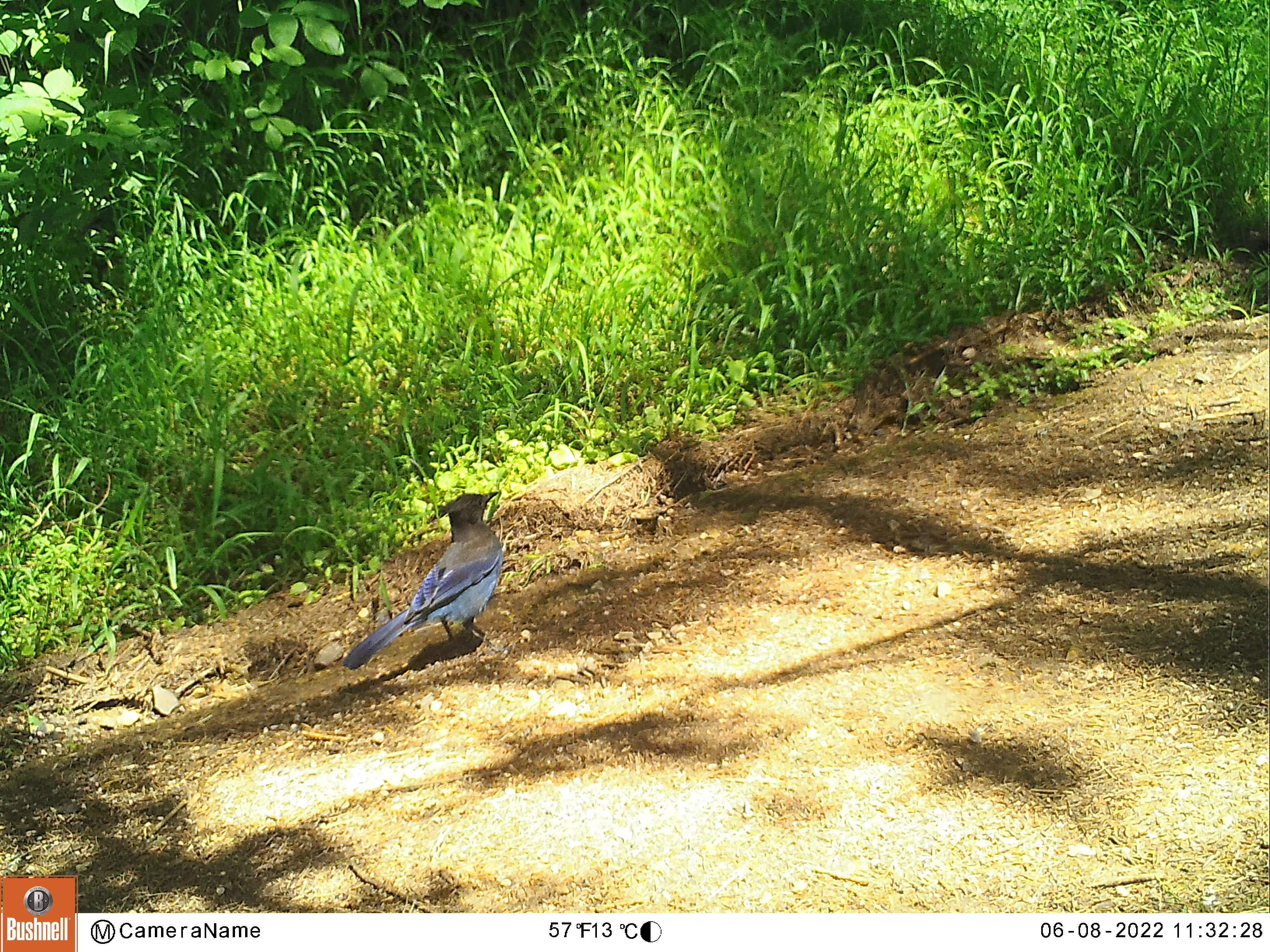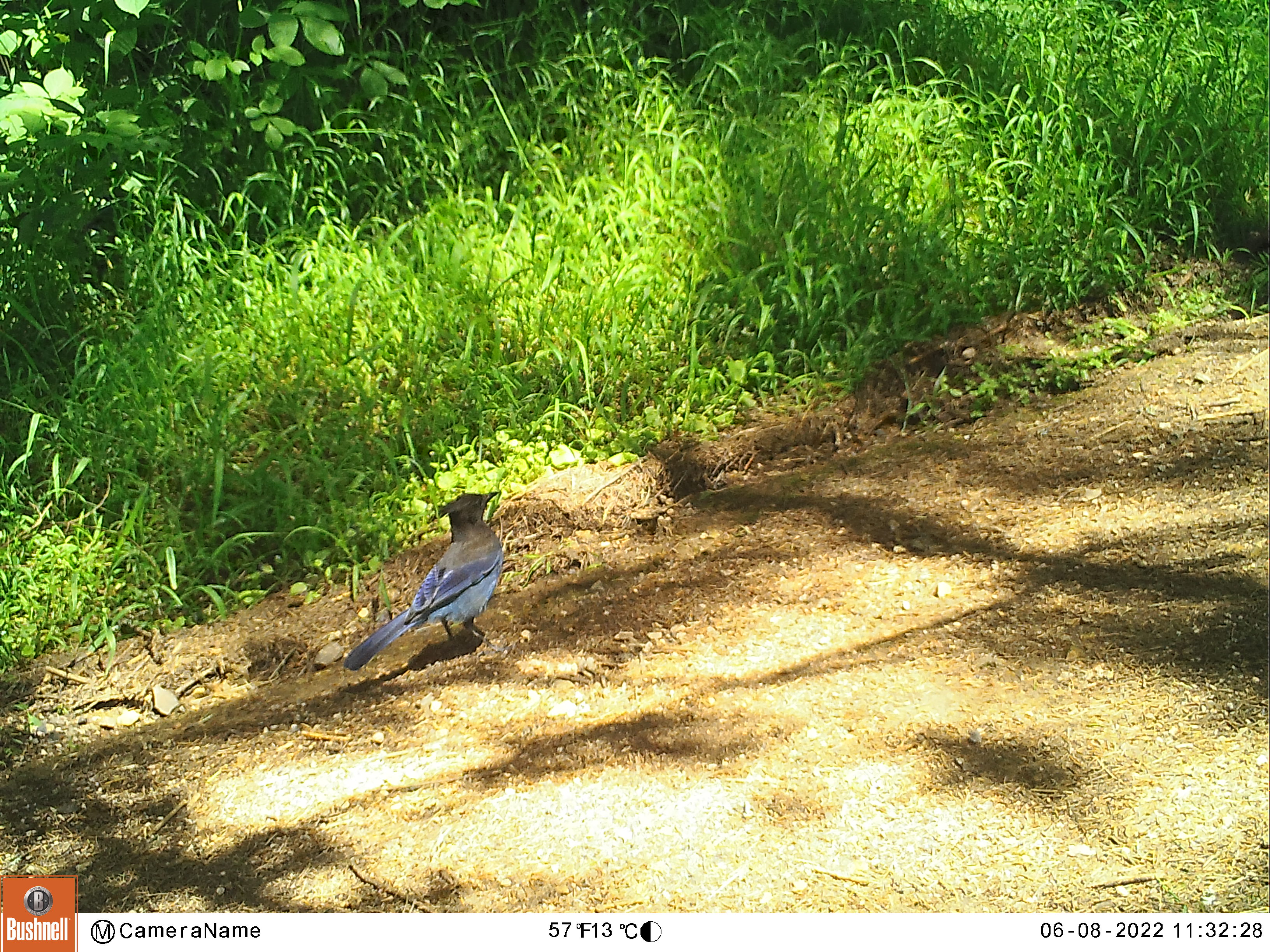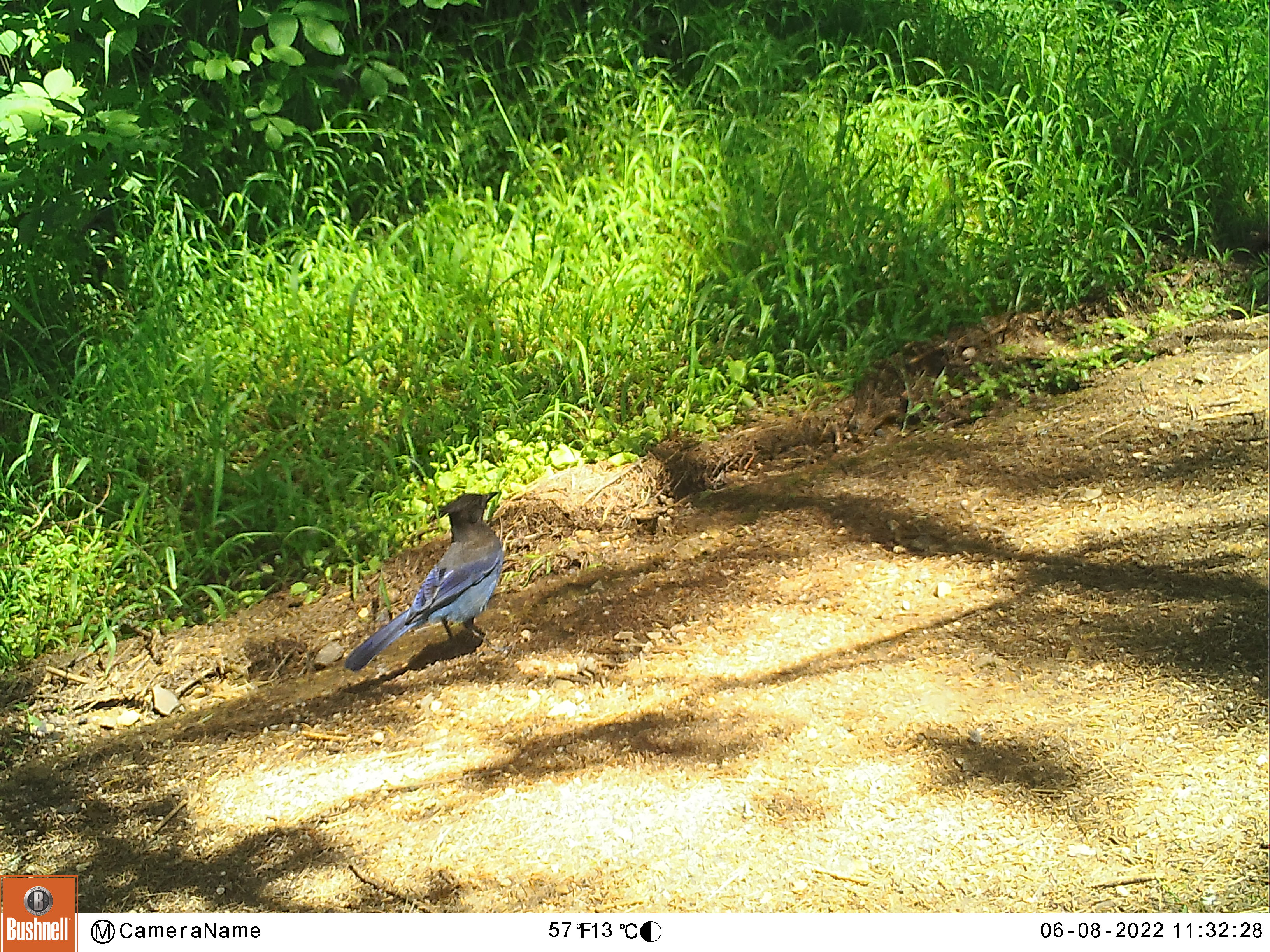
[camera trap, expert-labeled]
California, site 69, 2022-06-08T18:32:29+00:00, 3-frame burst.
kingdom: Animalia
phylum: Chordata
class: Aves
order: Passeriformes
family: Corvidae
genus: Cyanocitta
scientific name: Cyanocitta stelleri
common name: steller's jay